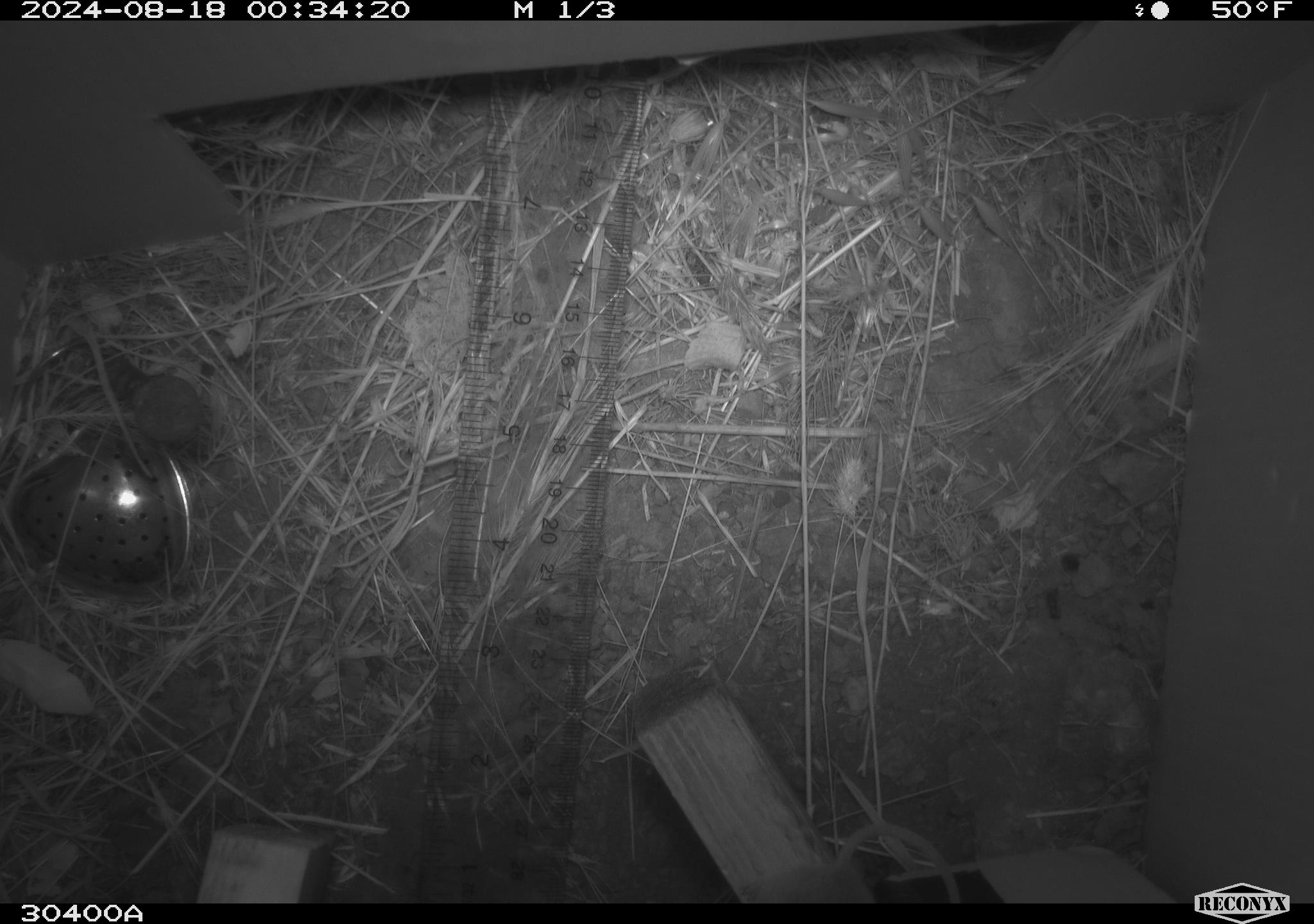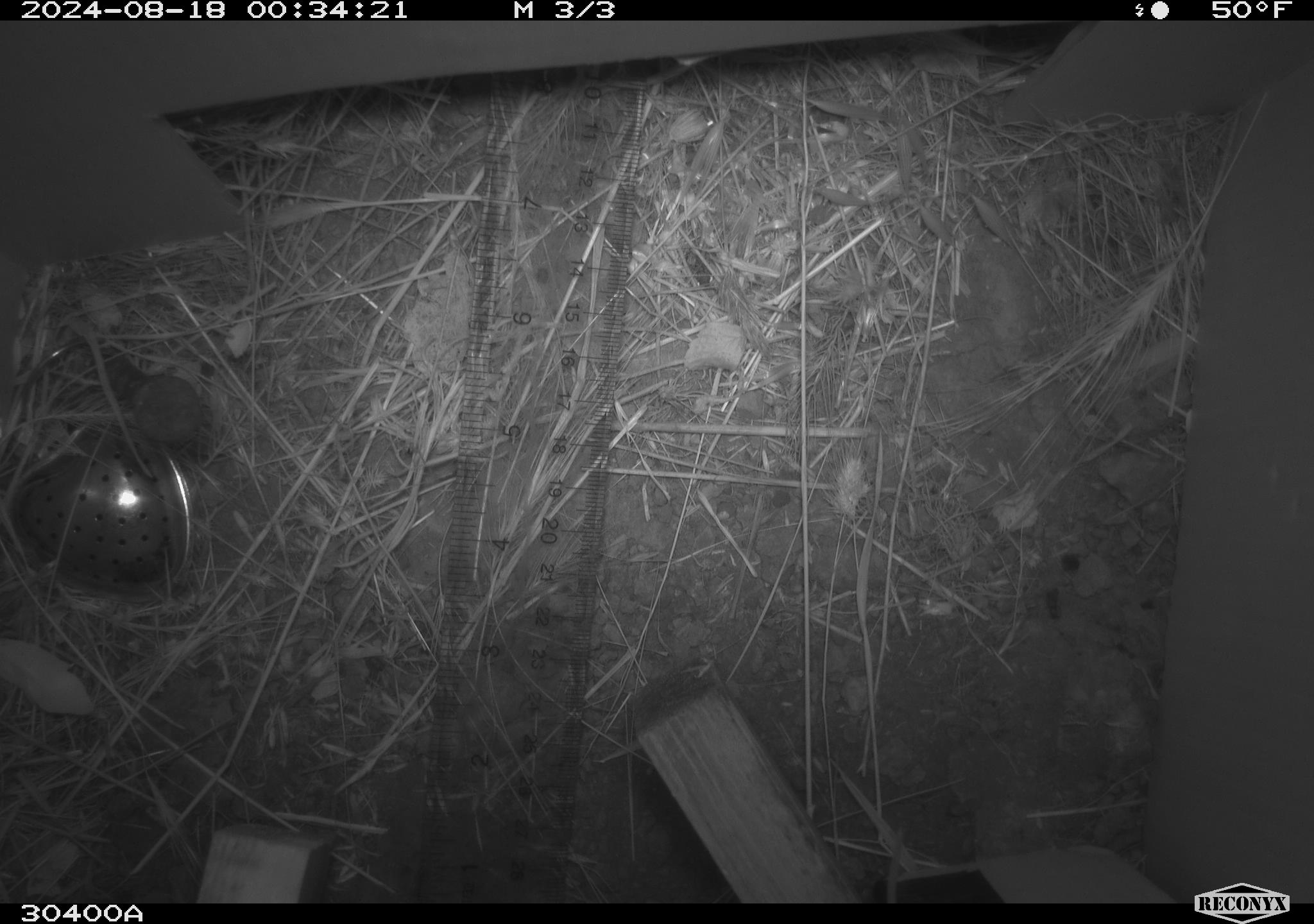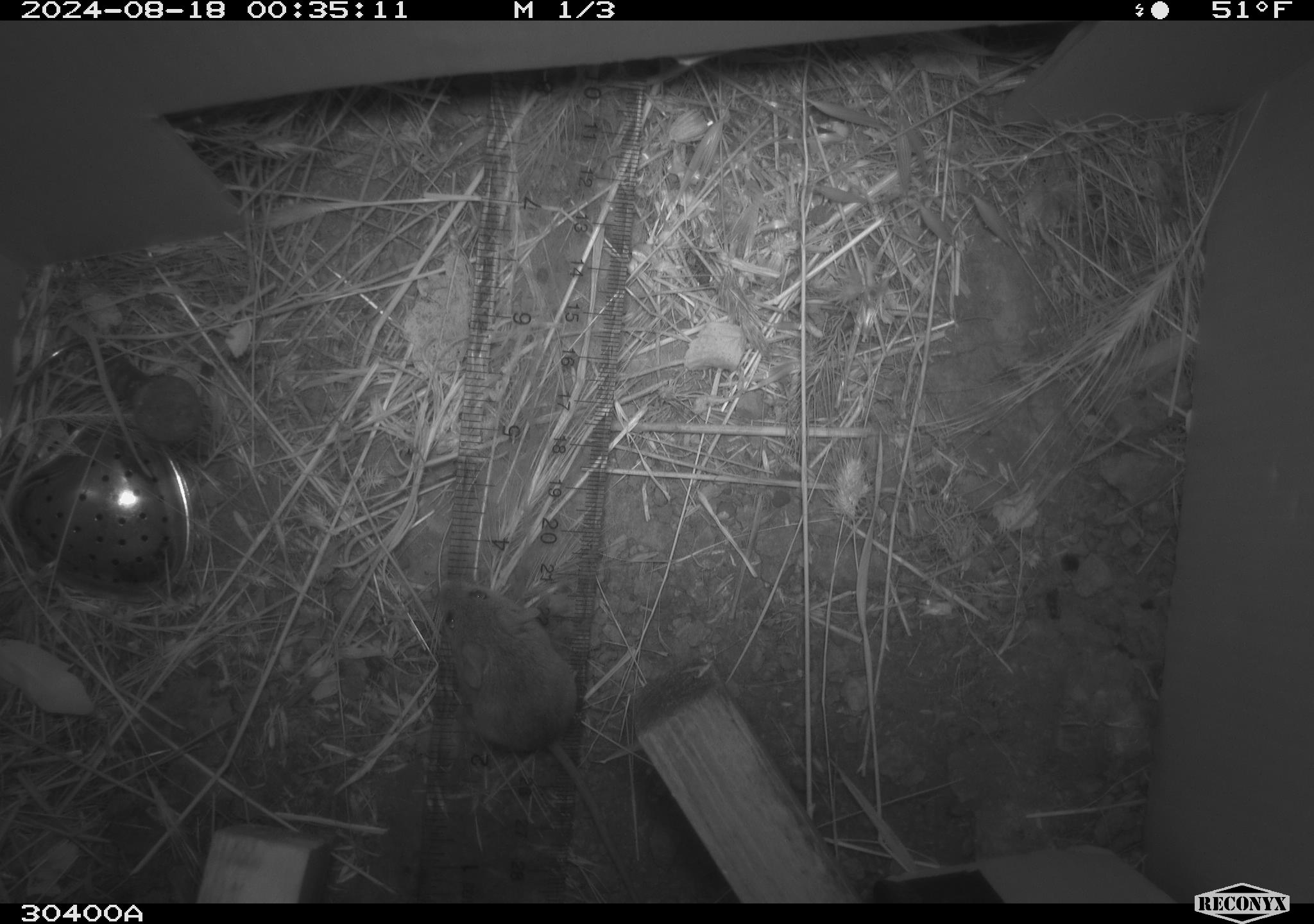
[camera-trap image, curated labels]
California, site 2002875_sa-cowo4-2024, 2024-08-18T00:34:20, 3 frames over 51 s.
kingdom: Animalia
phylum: Chordata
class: Mammalia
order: Rodentia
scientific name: Rodentia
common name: mouse species